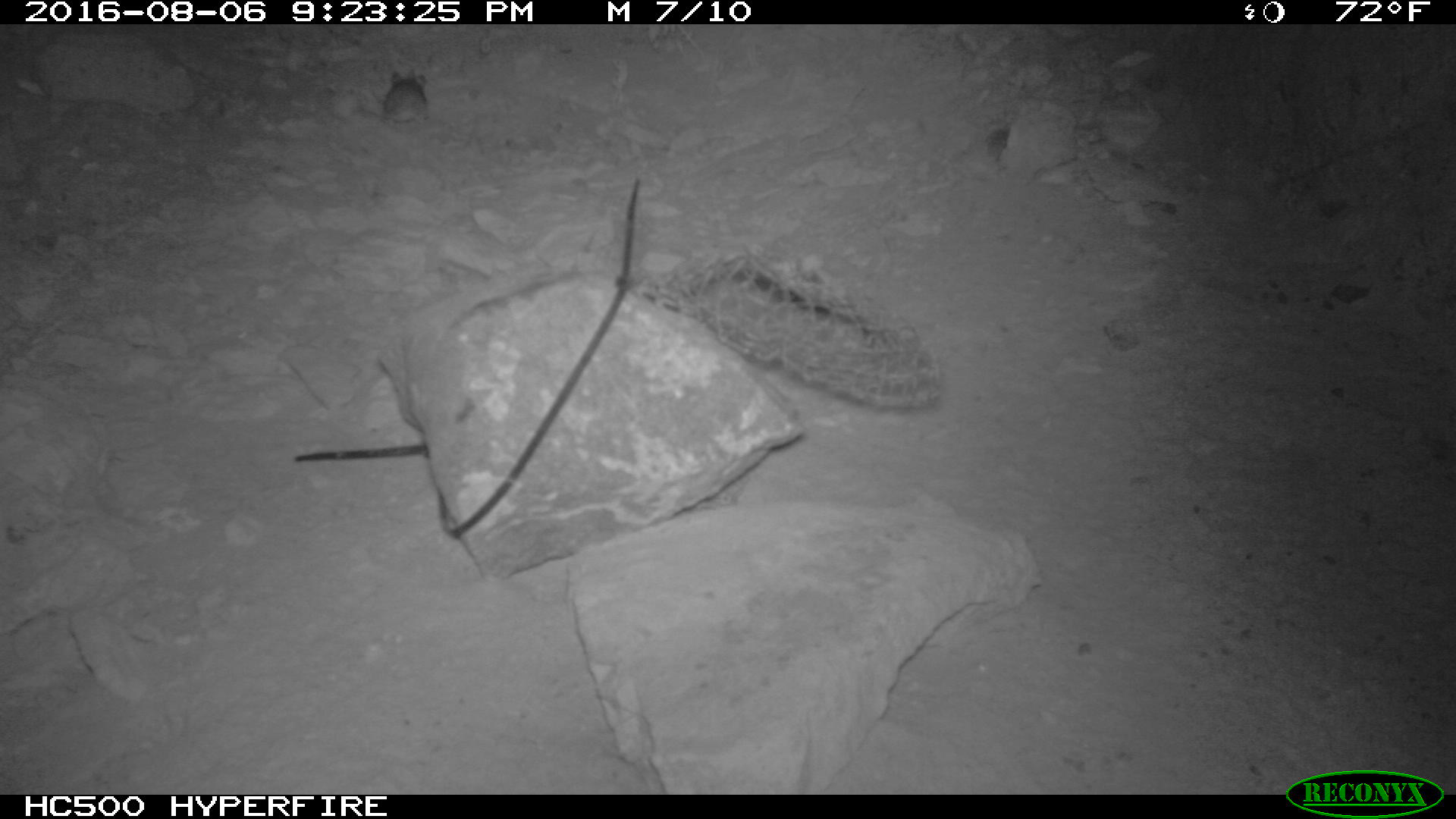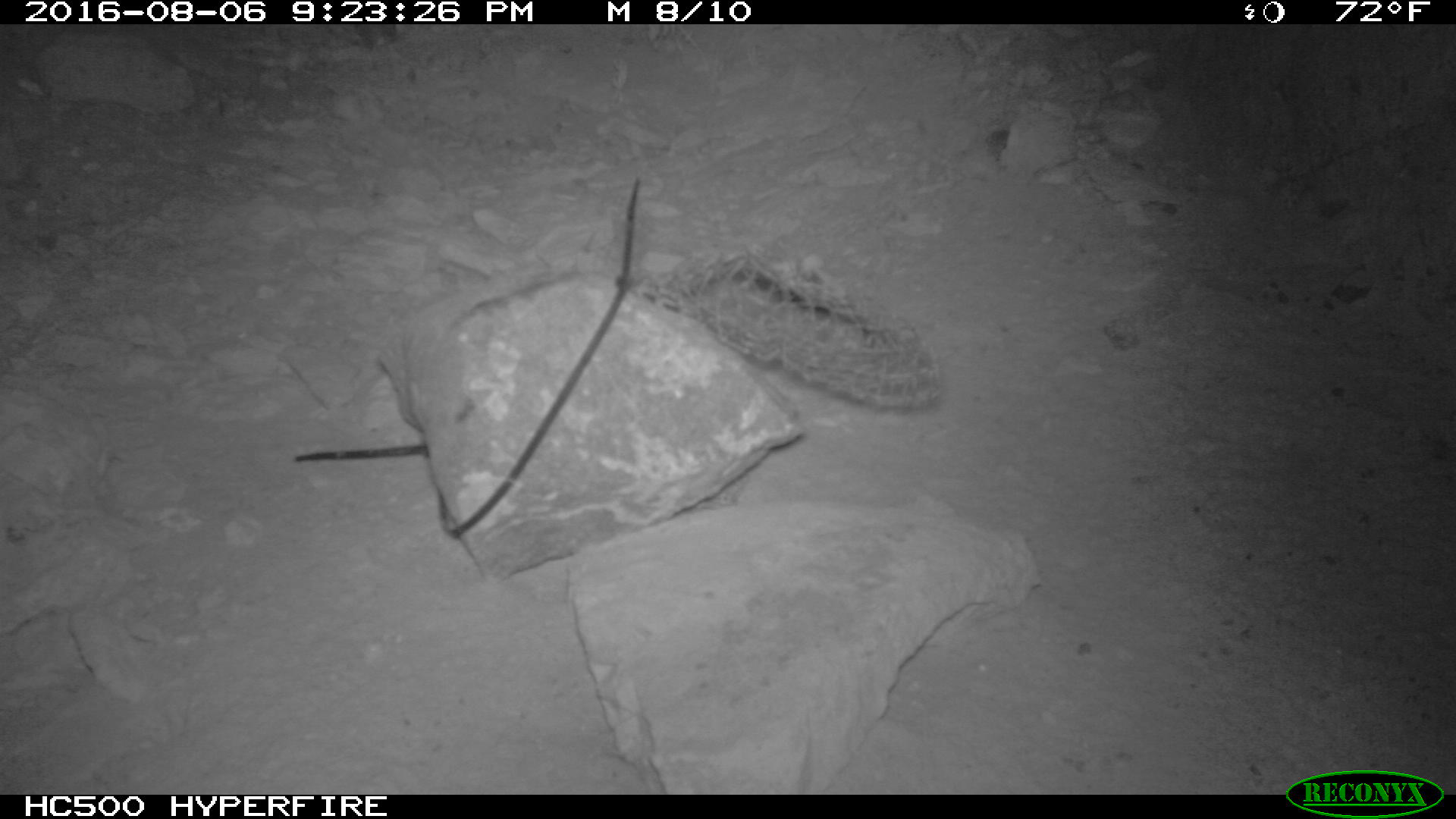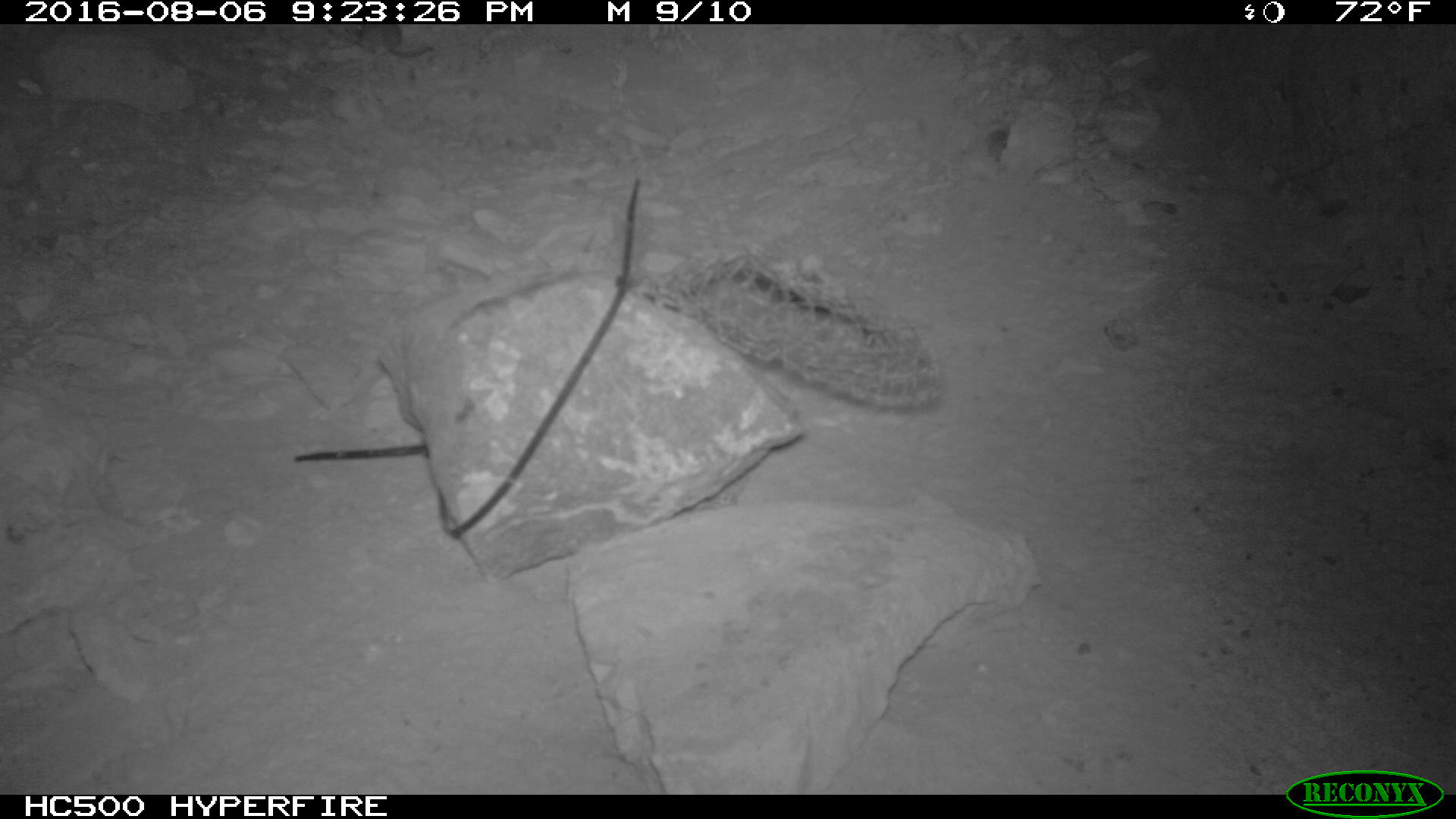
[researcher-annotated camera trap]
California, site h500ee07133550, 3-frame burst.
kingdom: Animalia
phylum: Chordata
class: Mammalia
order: Rodentia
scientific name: Rodentia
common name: rodent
Rodent (Rodentia).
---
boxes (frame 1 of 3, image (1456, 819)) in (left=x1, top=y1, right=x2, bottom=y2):
rodent: (left=359, top=71, right=428, bottom=130)